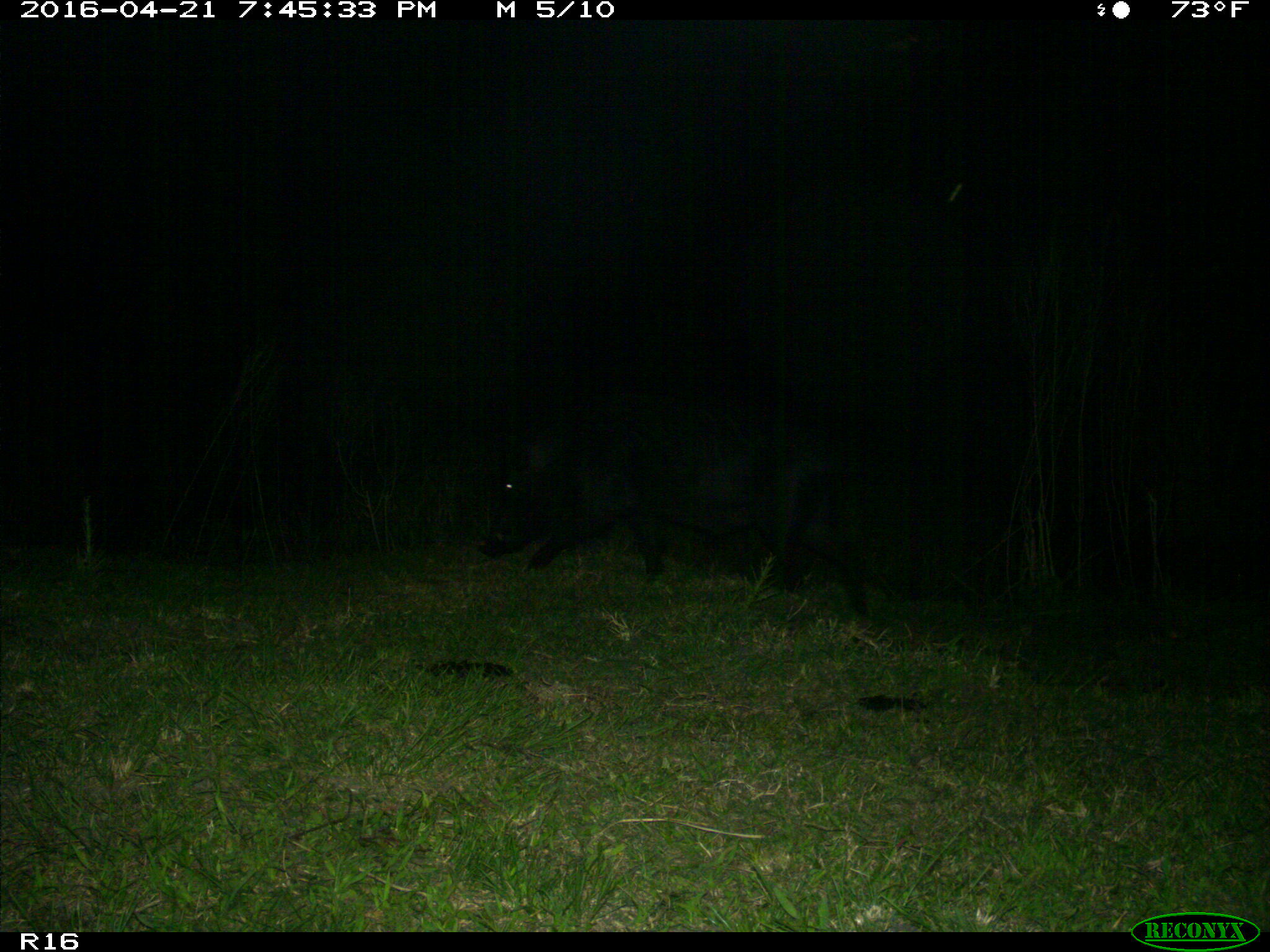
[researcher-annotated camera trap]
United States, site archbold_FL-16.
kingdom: Animalia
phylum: Chordata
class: Mammalia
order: Artiodactyla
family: Suidae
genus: Sus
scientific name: Sus scrofa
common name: wild boar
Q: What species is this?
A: Sus scrofa (wild boar).